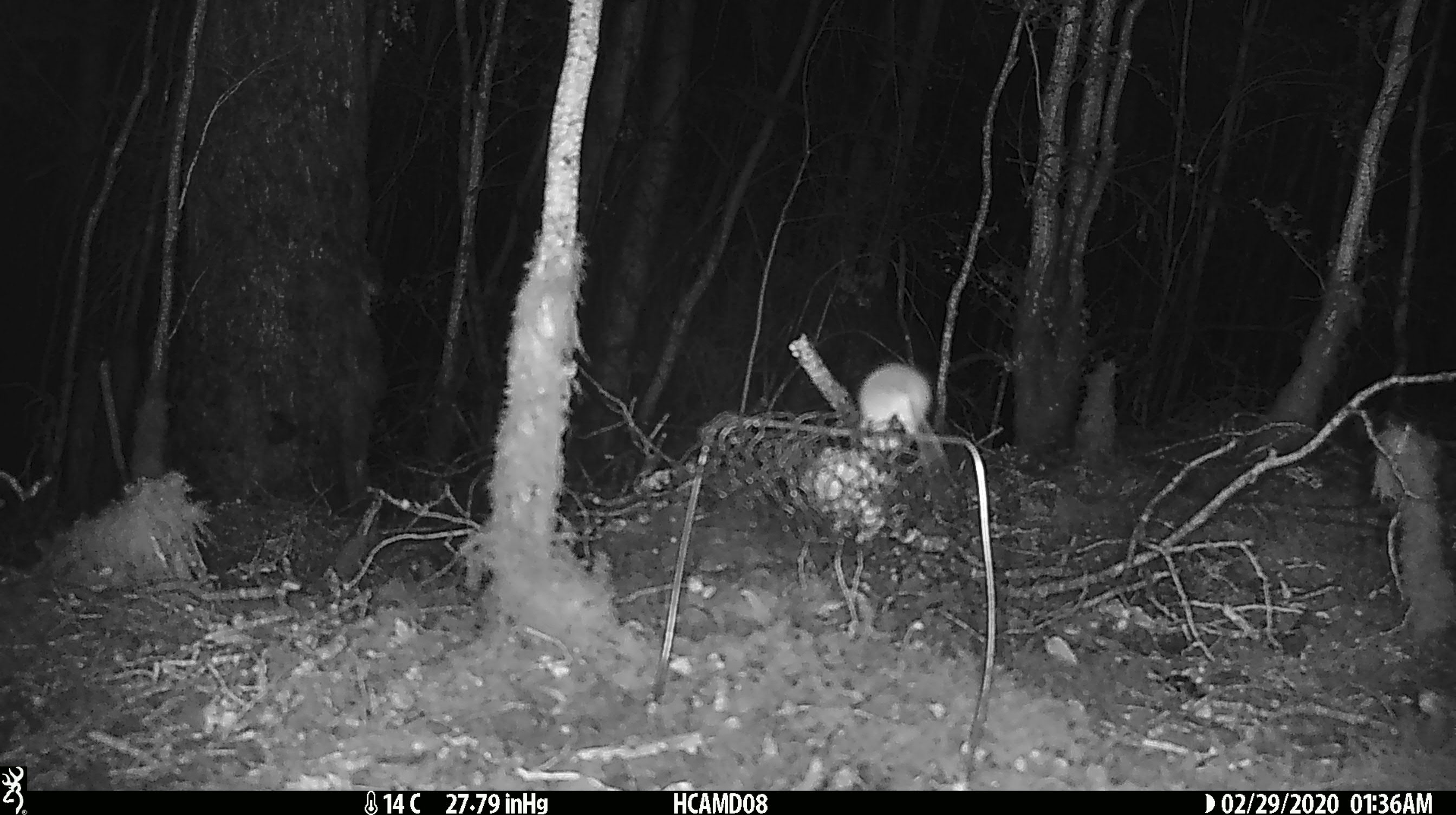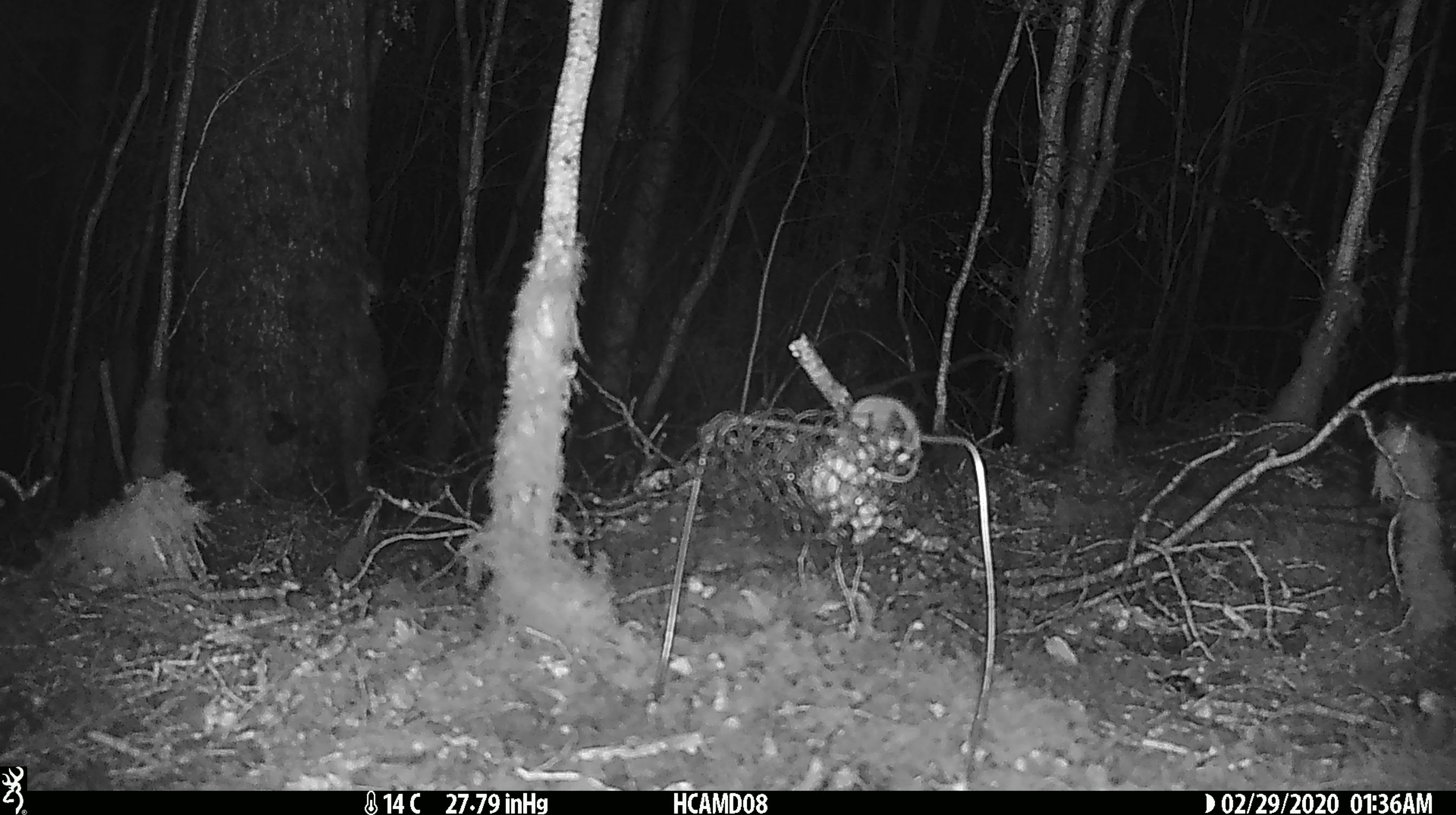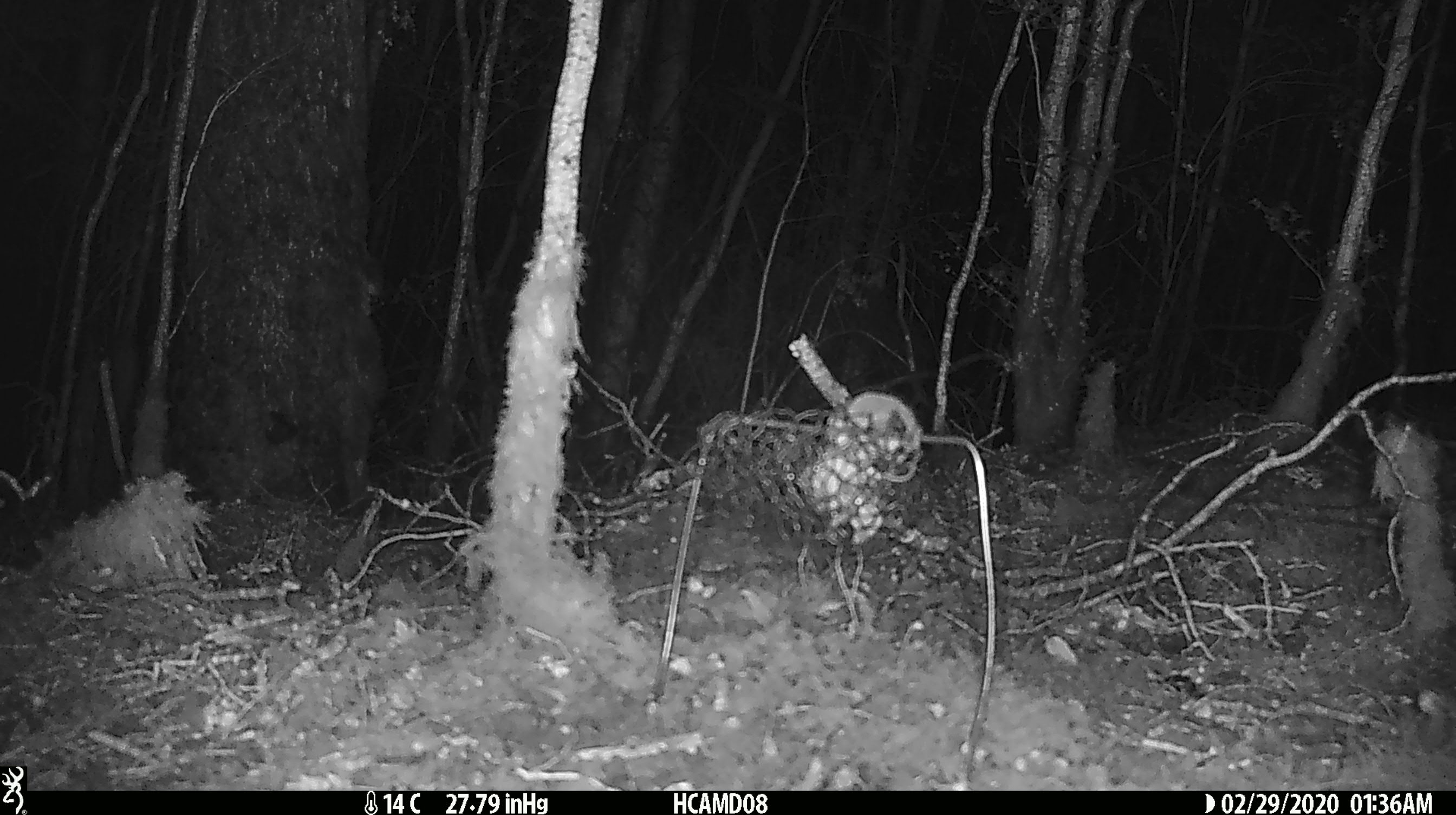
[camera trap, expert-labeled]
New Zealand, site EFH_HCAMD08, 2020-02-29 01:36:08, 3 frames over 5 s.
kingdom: Animalia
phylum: Chordata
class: Mammalia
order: Rodentia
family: Muridae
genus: Mus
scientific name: Mus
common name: mouse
Mouse (Mus).